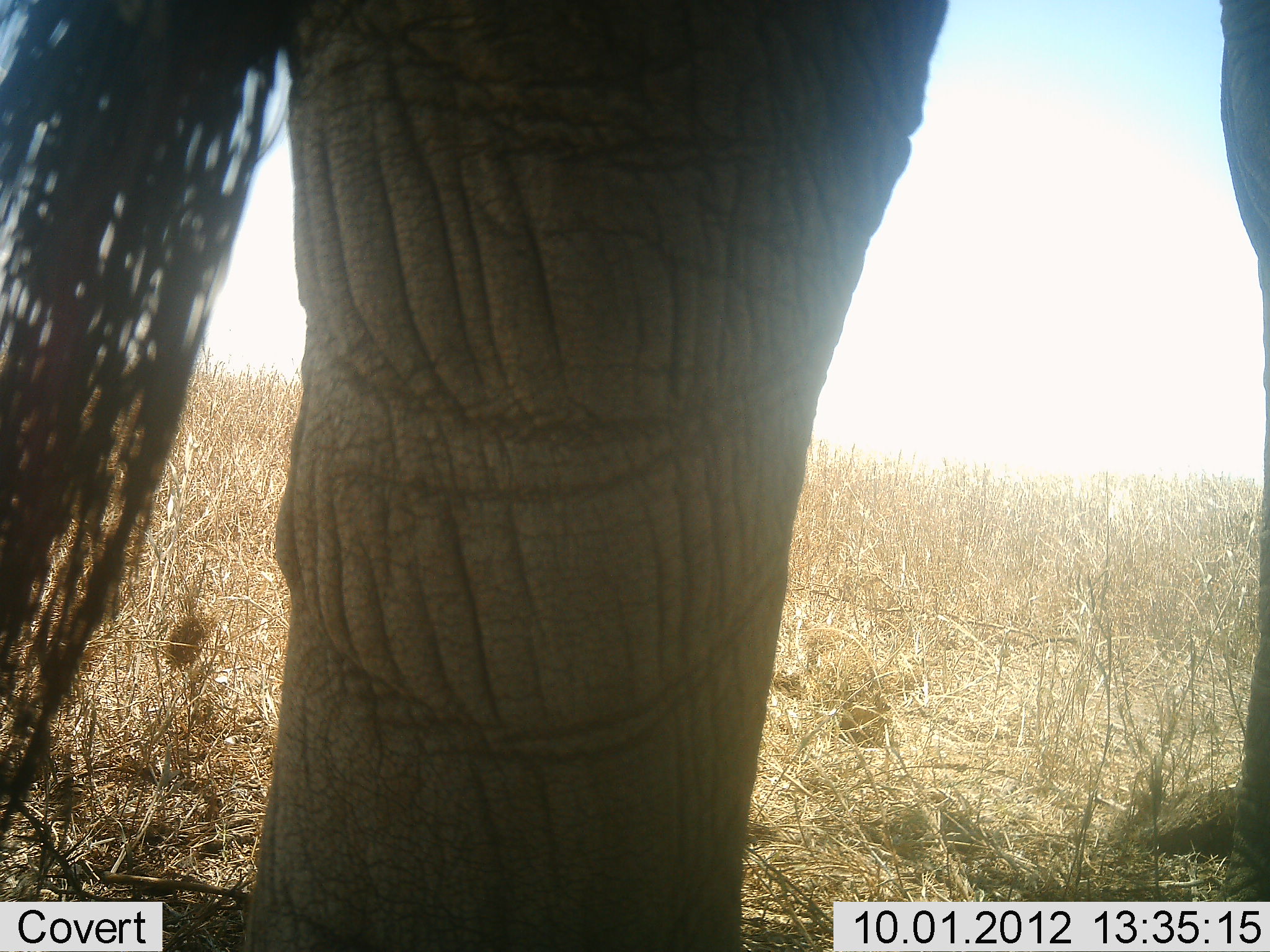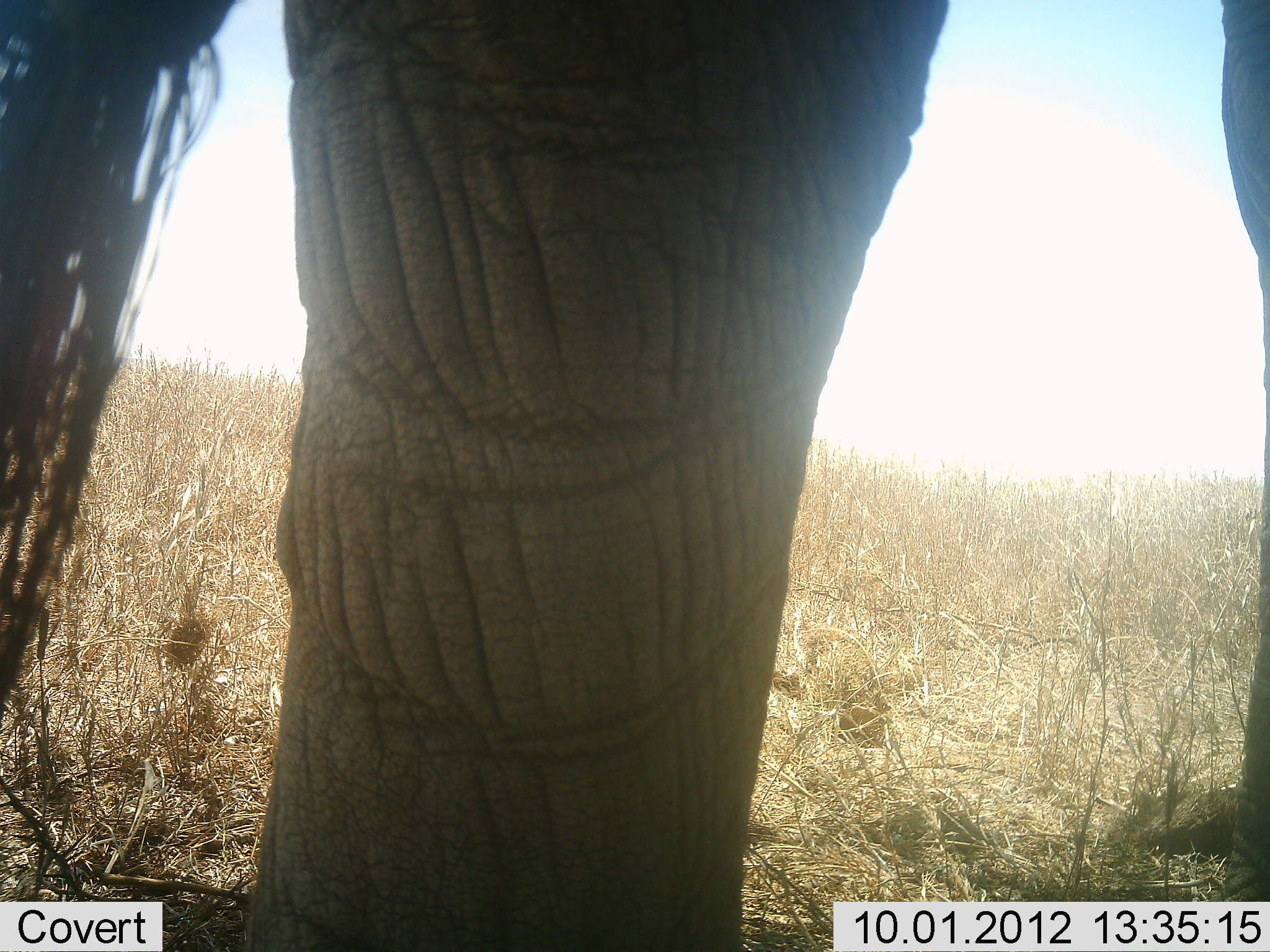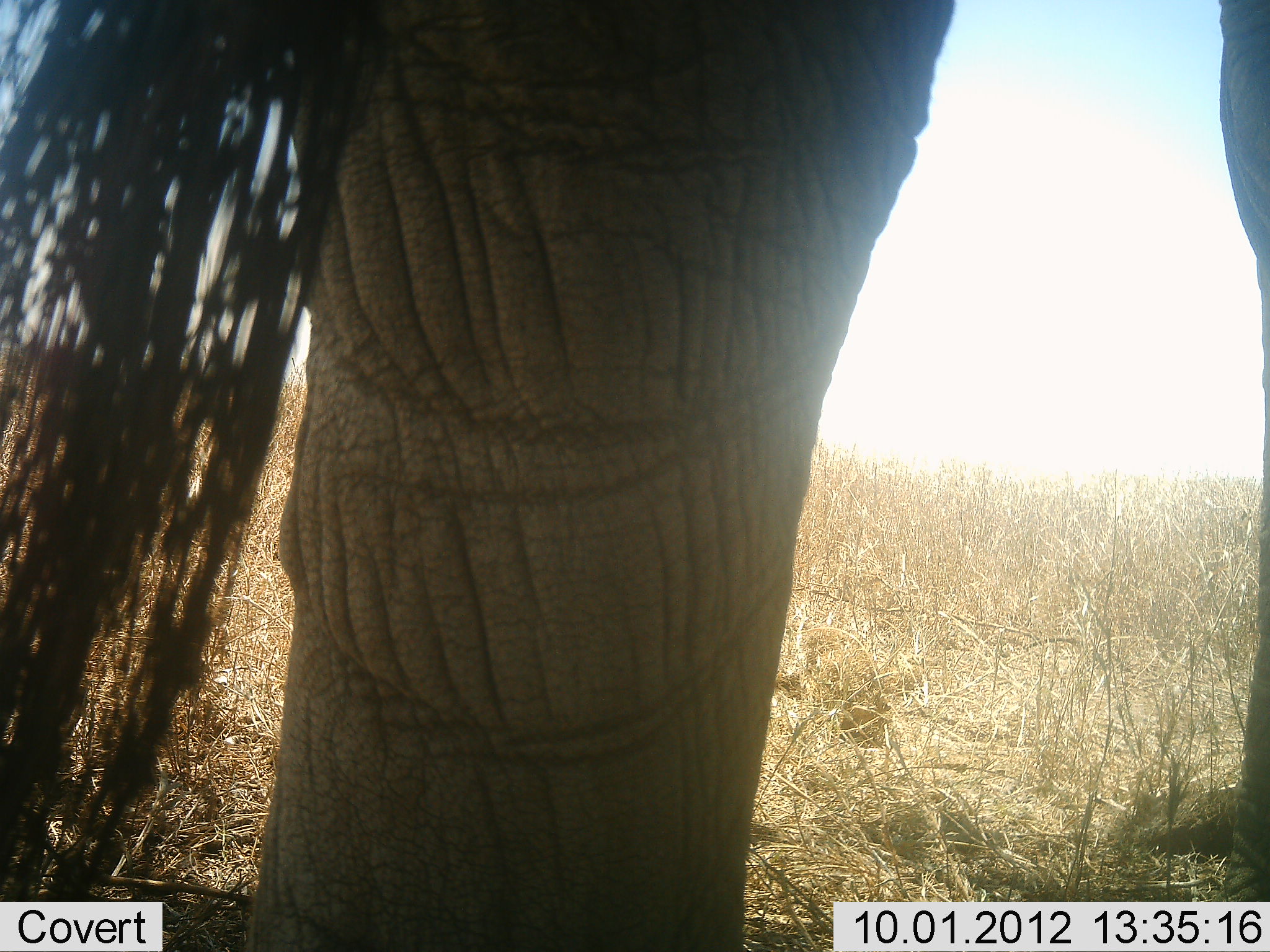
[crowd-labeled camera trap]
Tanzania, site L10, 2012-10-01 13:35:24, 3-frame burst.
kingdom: Animalia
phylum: Chordata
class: Mammalia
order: Proboscidea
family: Elephantidae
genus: Loxodonta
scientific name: Loxodonta africana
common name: african bush elephant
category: elephant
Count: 1.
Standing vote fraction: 100%.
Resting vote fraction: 0%.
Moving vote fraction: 0%.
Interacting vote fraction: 0%.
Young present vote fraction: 0%.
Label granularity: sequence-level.